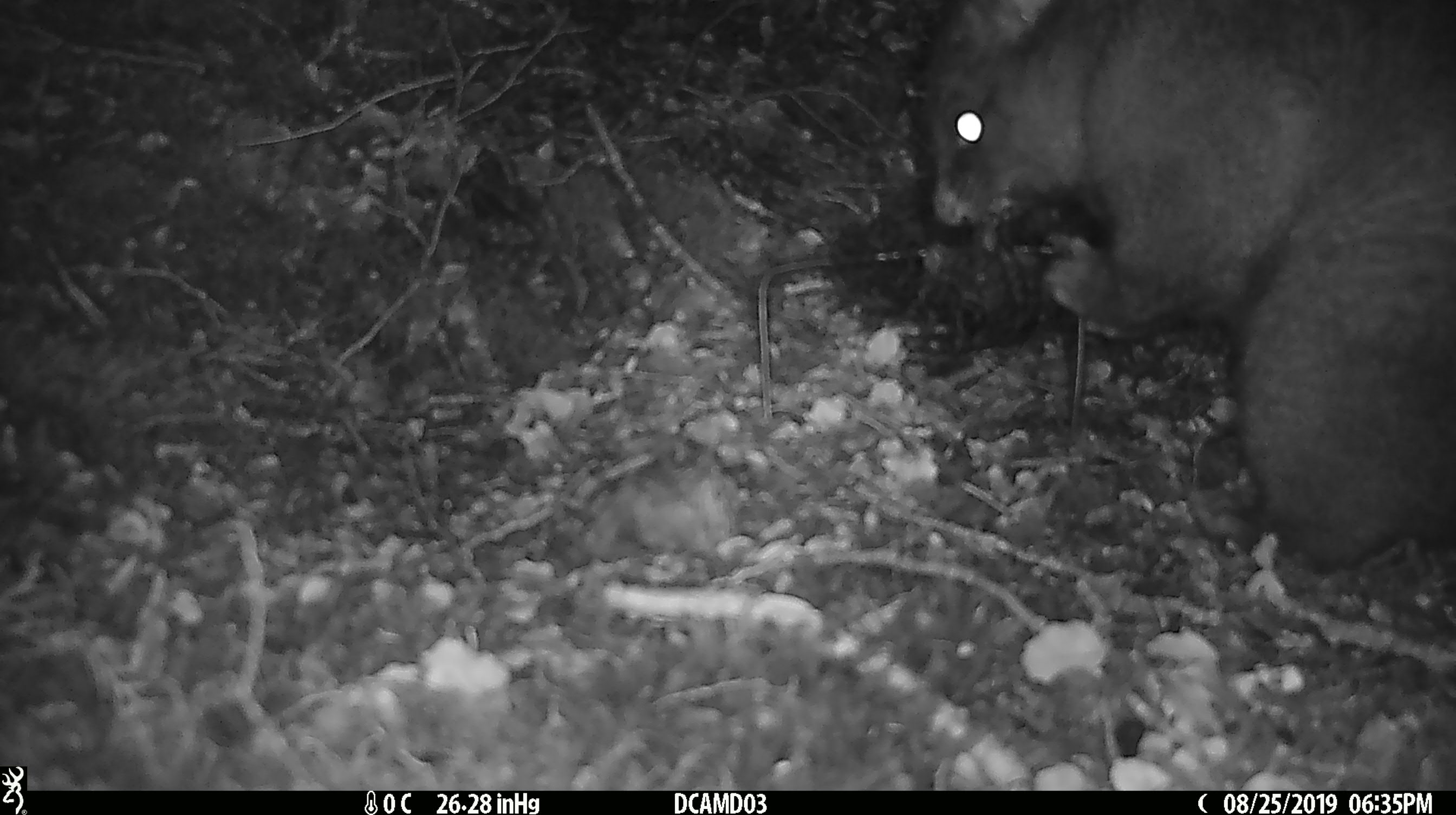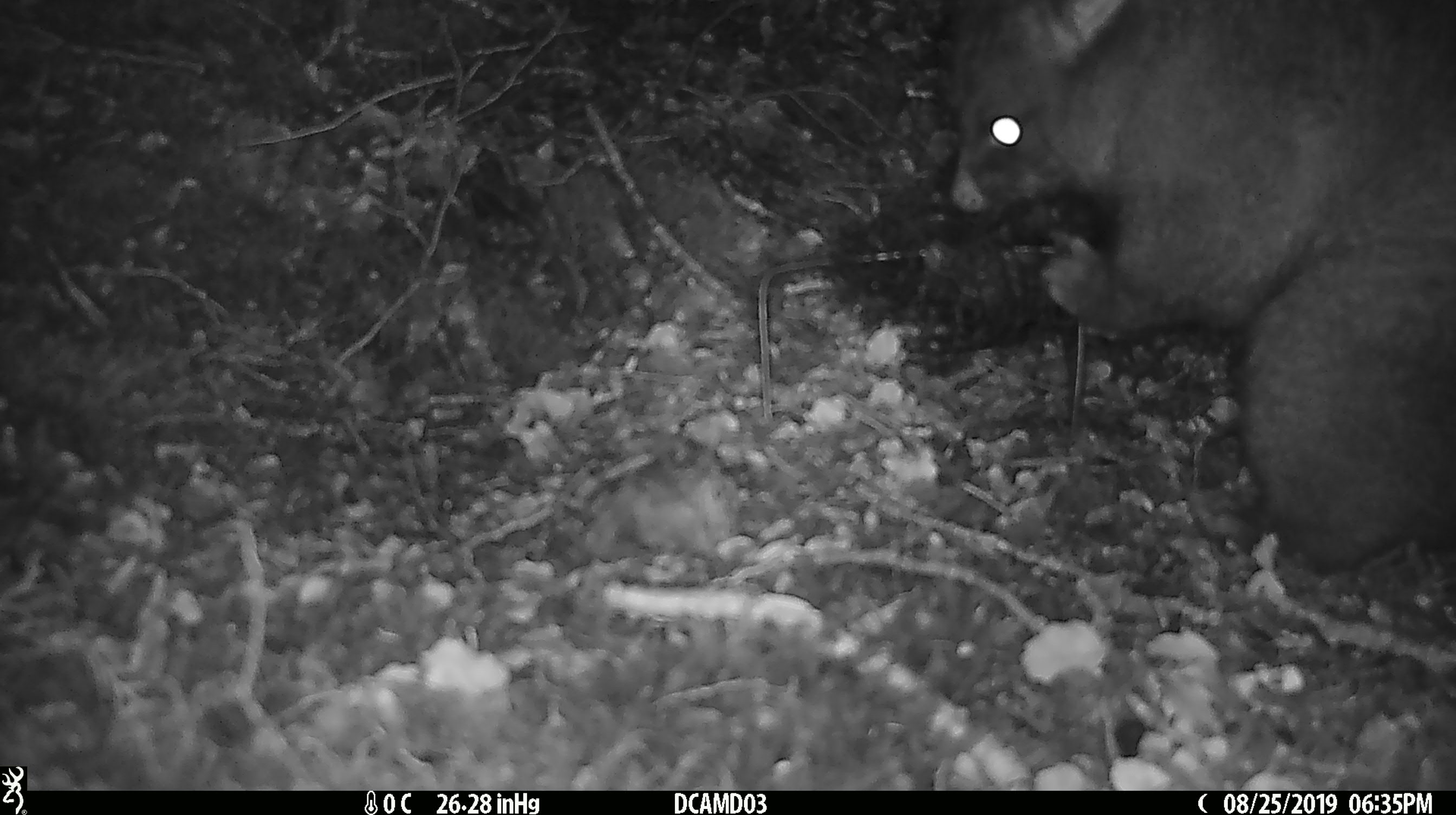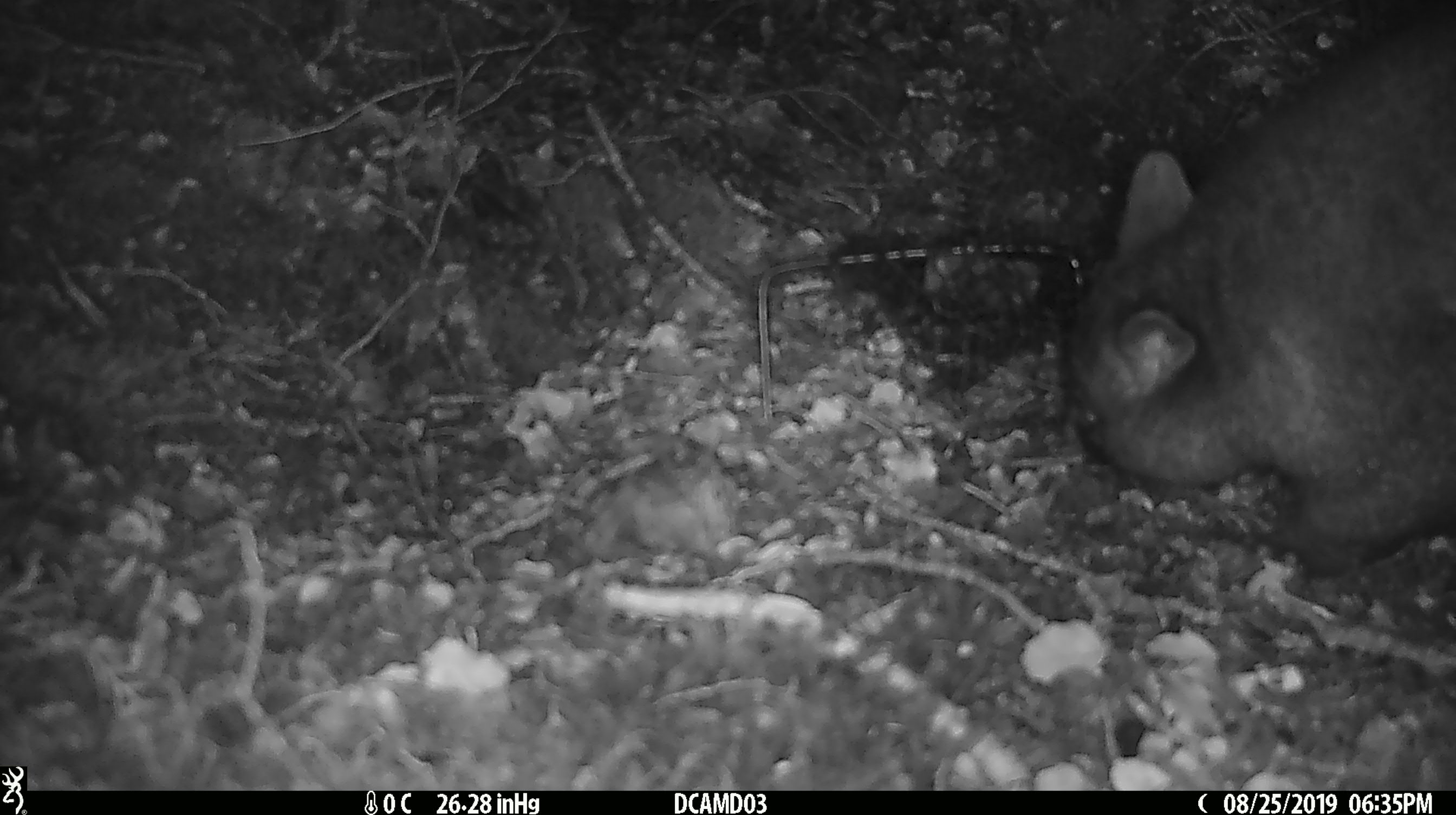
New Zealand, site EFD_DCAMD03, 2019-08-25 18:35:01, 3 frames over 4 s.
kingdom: Animalia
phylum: Chordata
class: Mammalia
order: Diprotodontia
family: Phalangeridae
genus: Trichosurus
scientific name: Trichosurus vulpecula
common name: common brushtail possum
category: possum